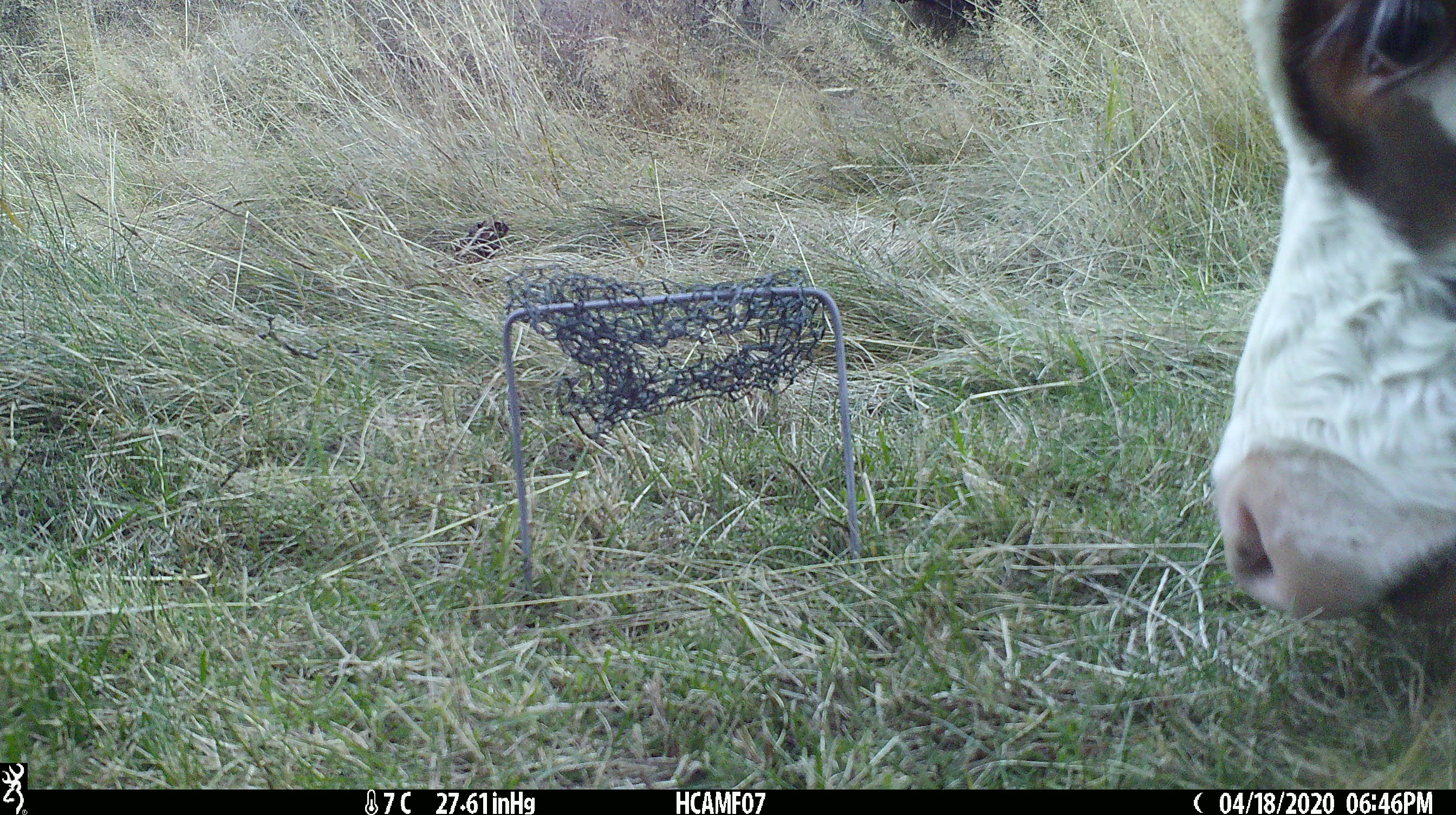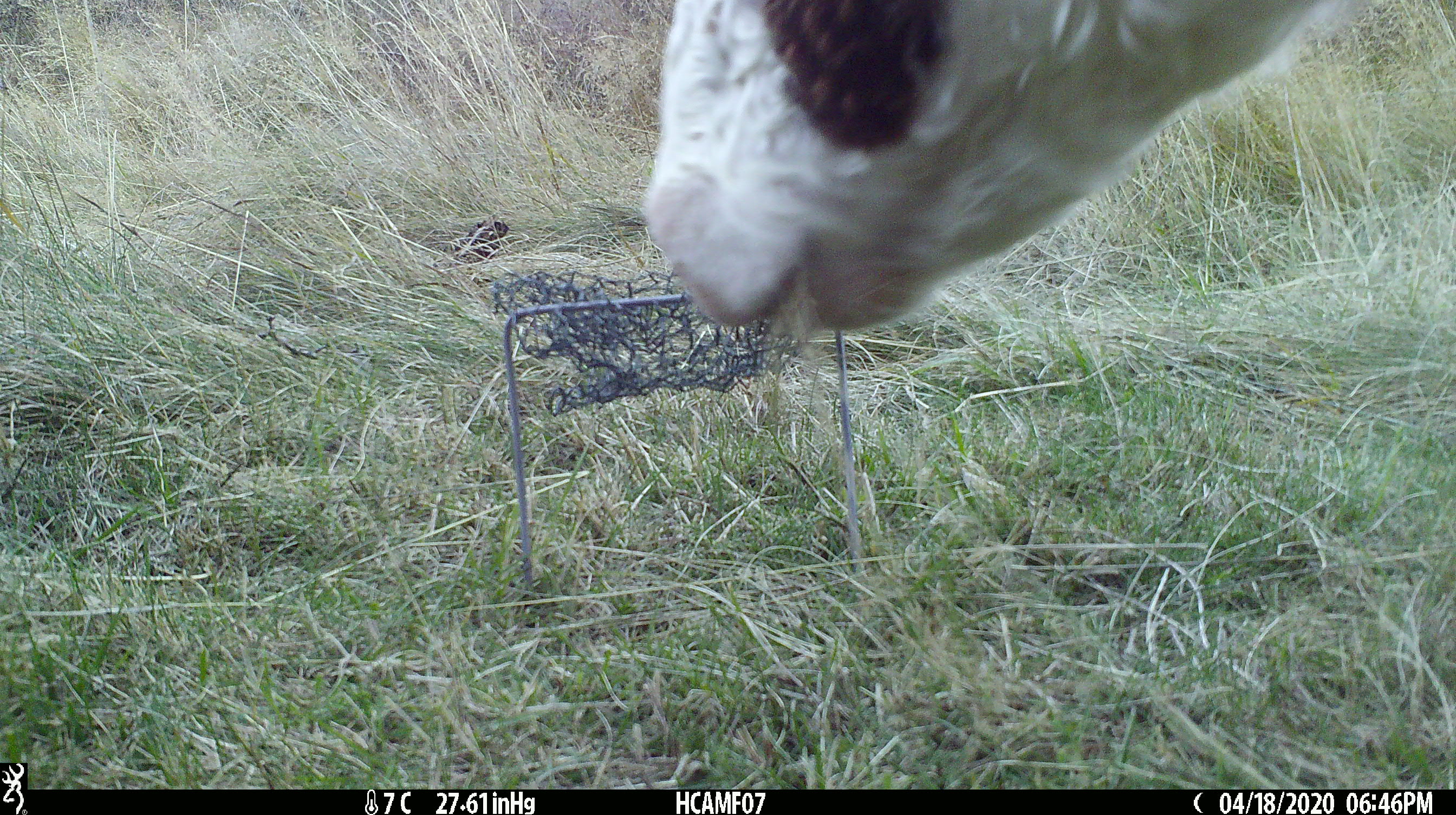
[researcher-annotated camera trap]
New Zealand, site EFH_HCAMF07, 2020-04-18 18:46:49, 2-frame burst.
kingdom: Animalia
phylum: Chordata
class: Mammalia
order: Artiodactyla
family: Bovidae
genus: Bos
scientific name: Bos taurus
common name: domestic cow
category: cow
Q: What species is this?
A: Cow (domestic cow) (Bos taurus).